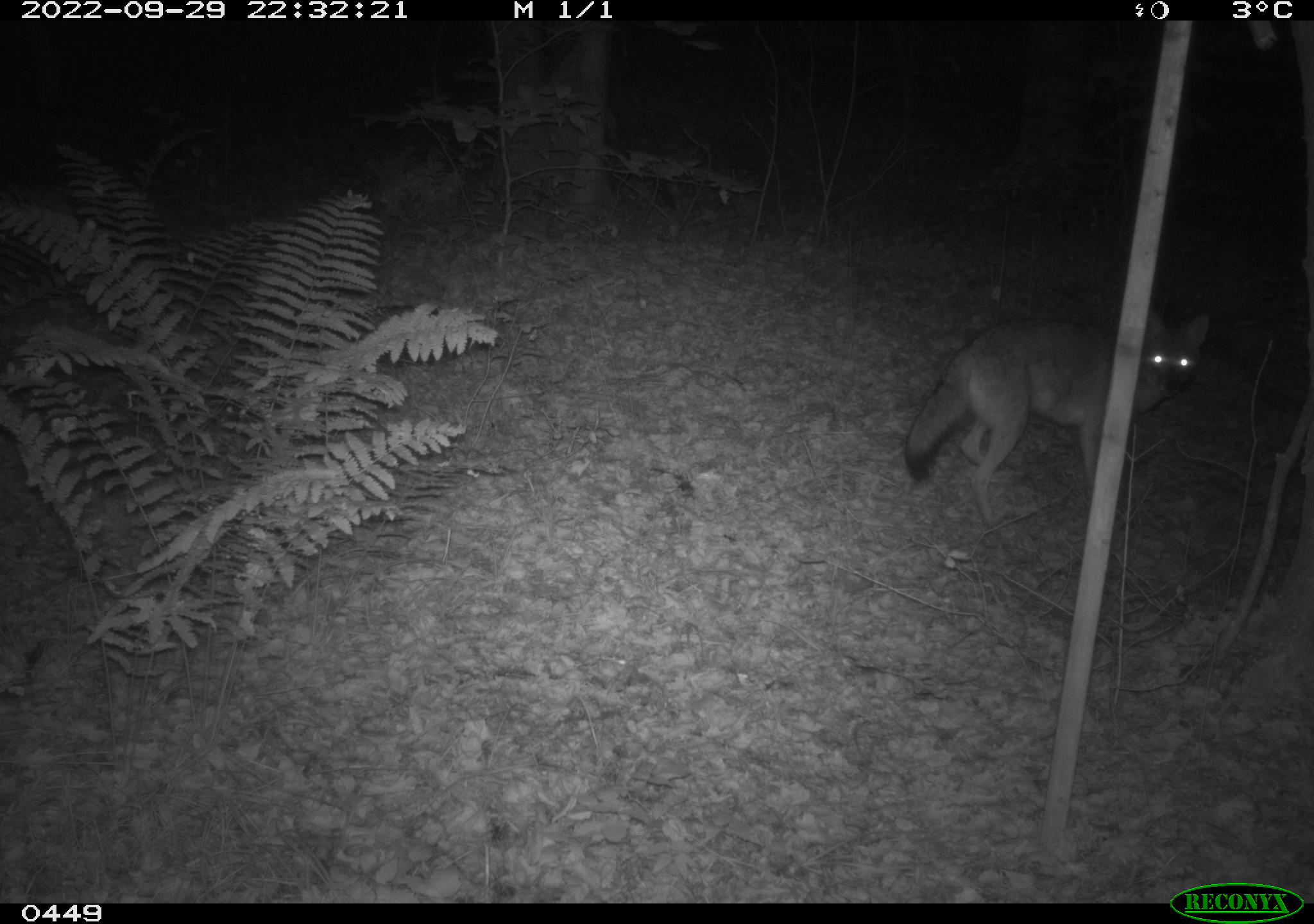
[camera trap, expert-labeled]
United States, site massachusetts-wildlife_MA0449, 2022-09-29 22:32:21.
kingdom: Animalia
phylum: Chordata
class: Mammalia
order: Carnivora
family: Canidae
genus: Canis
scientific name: Canis latrans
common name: coyote